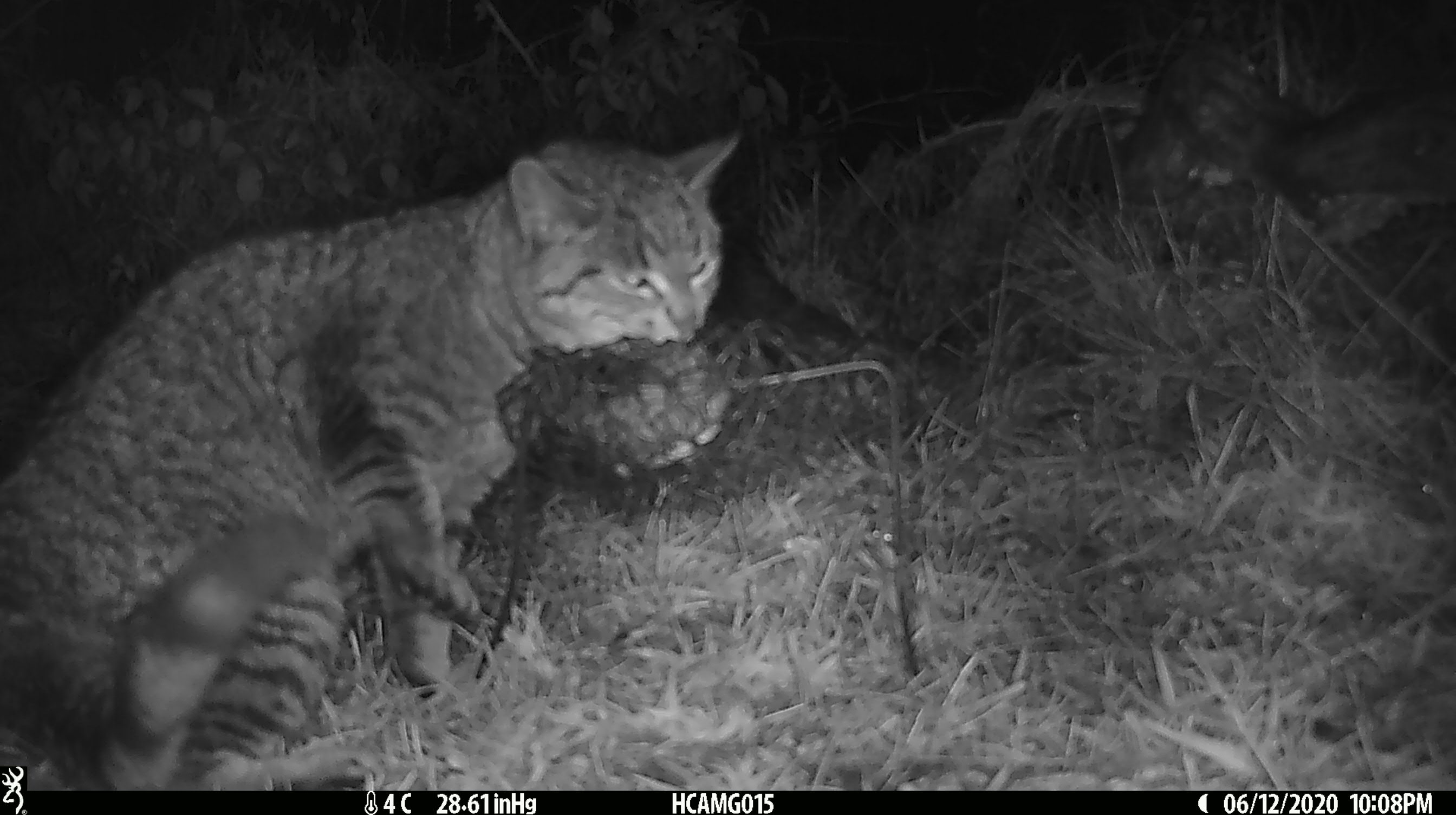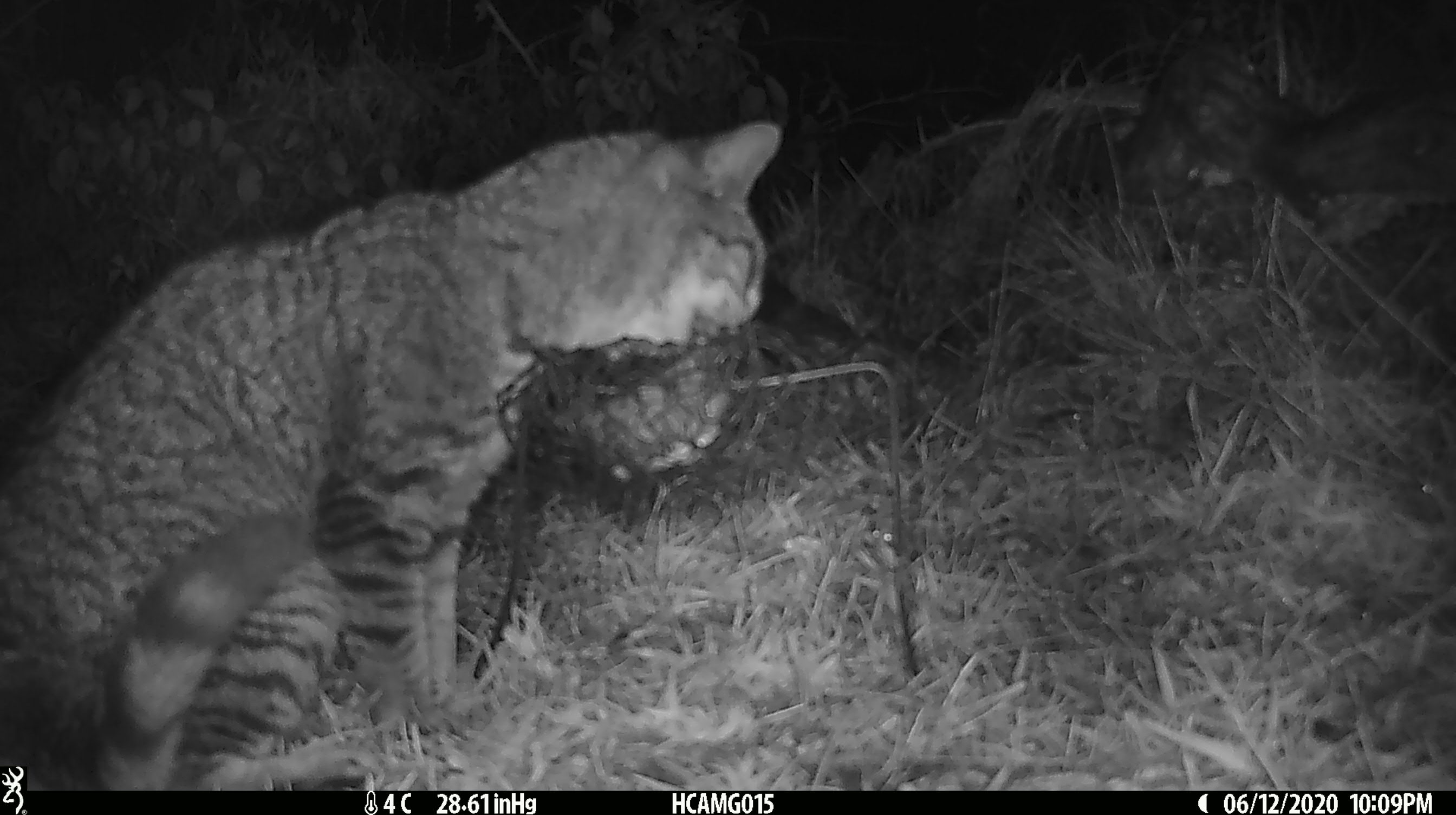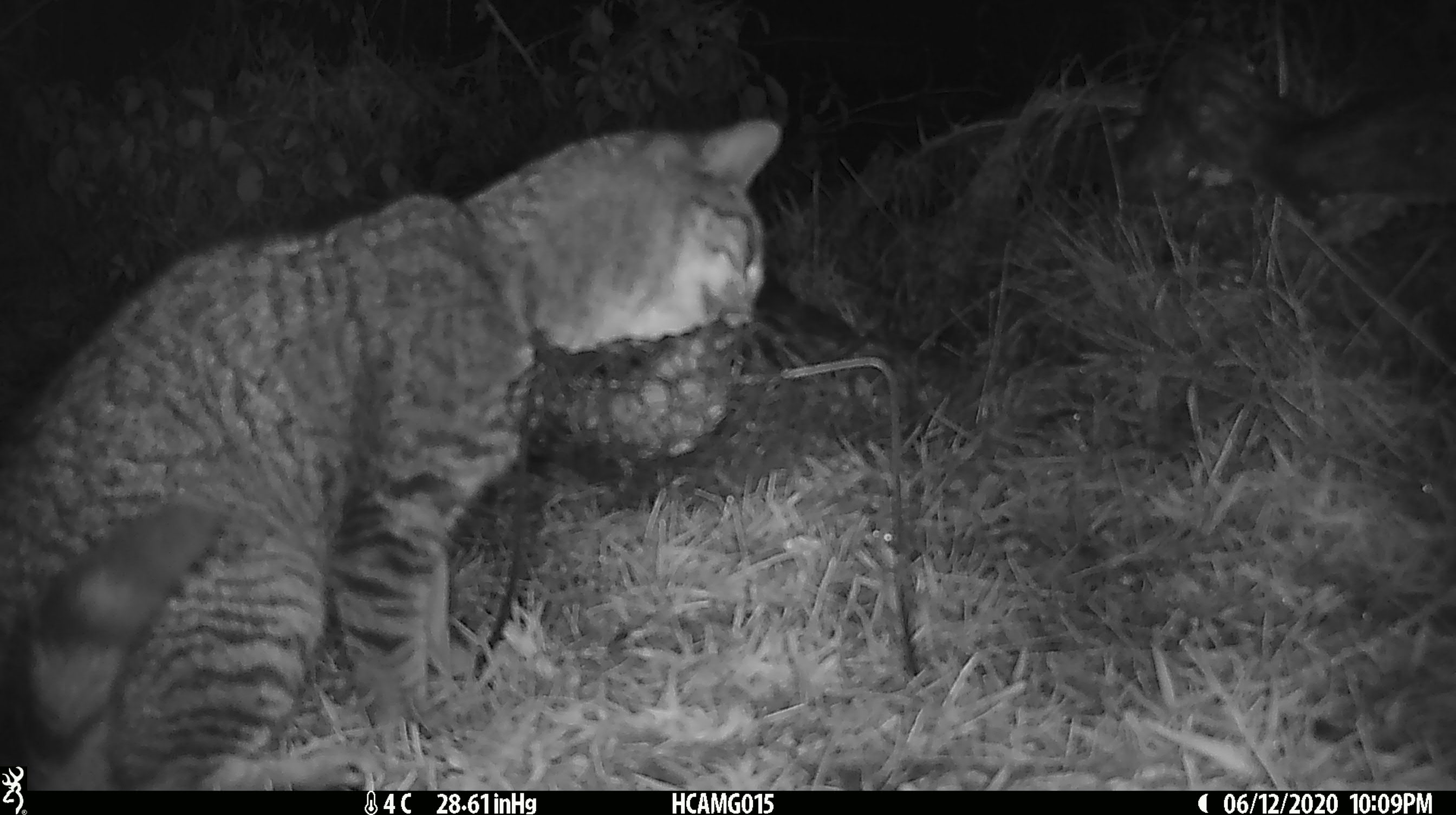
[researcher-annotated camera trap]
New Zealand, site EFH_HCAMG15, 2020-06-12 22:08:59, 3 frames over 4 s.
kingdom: Animalia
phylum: Chordata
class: Mammalia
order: Carnivora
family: Felidae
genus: Felis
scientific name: Felis catus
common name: domestic cat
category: cat